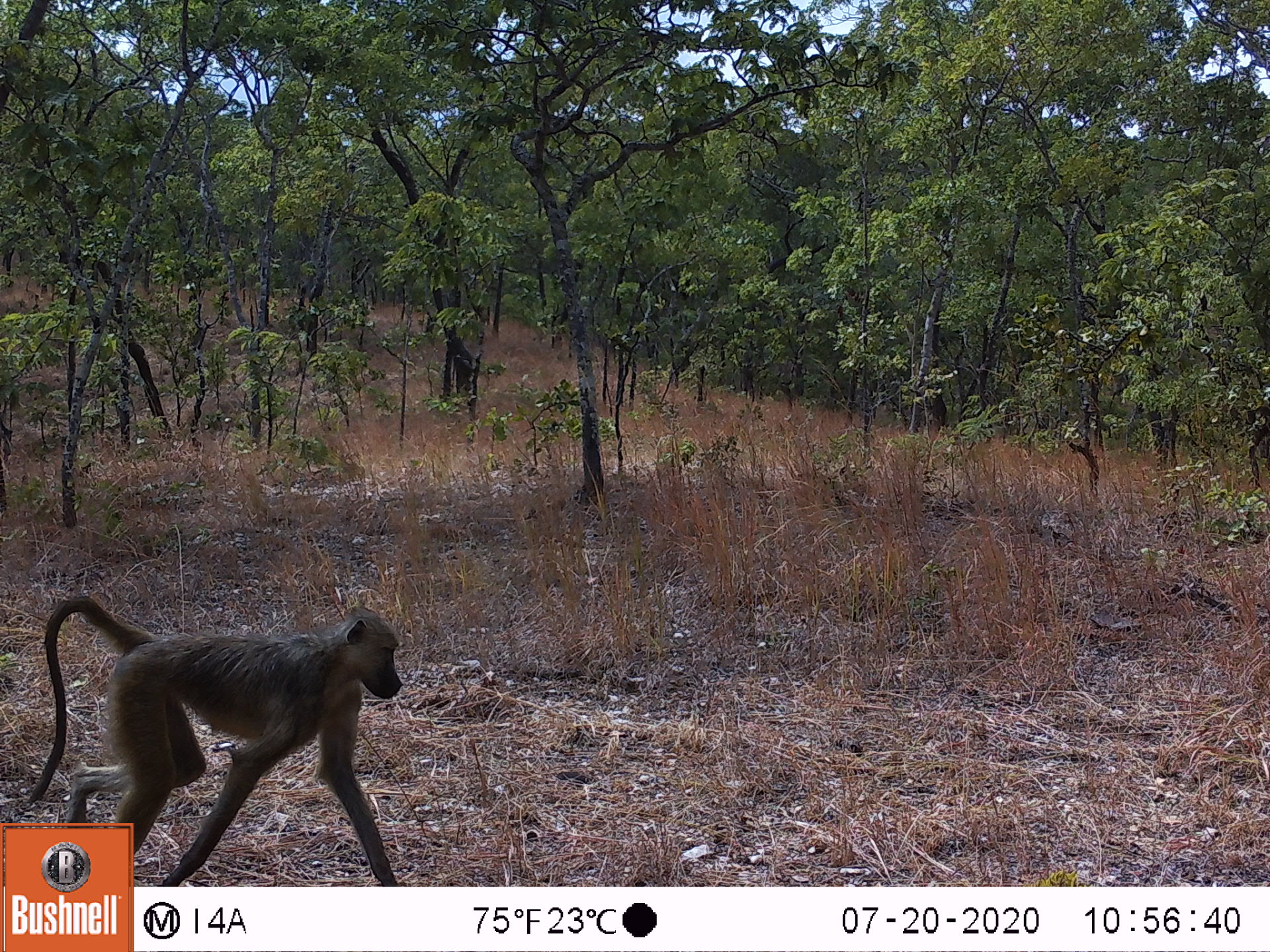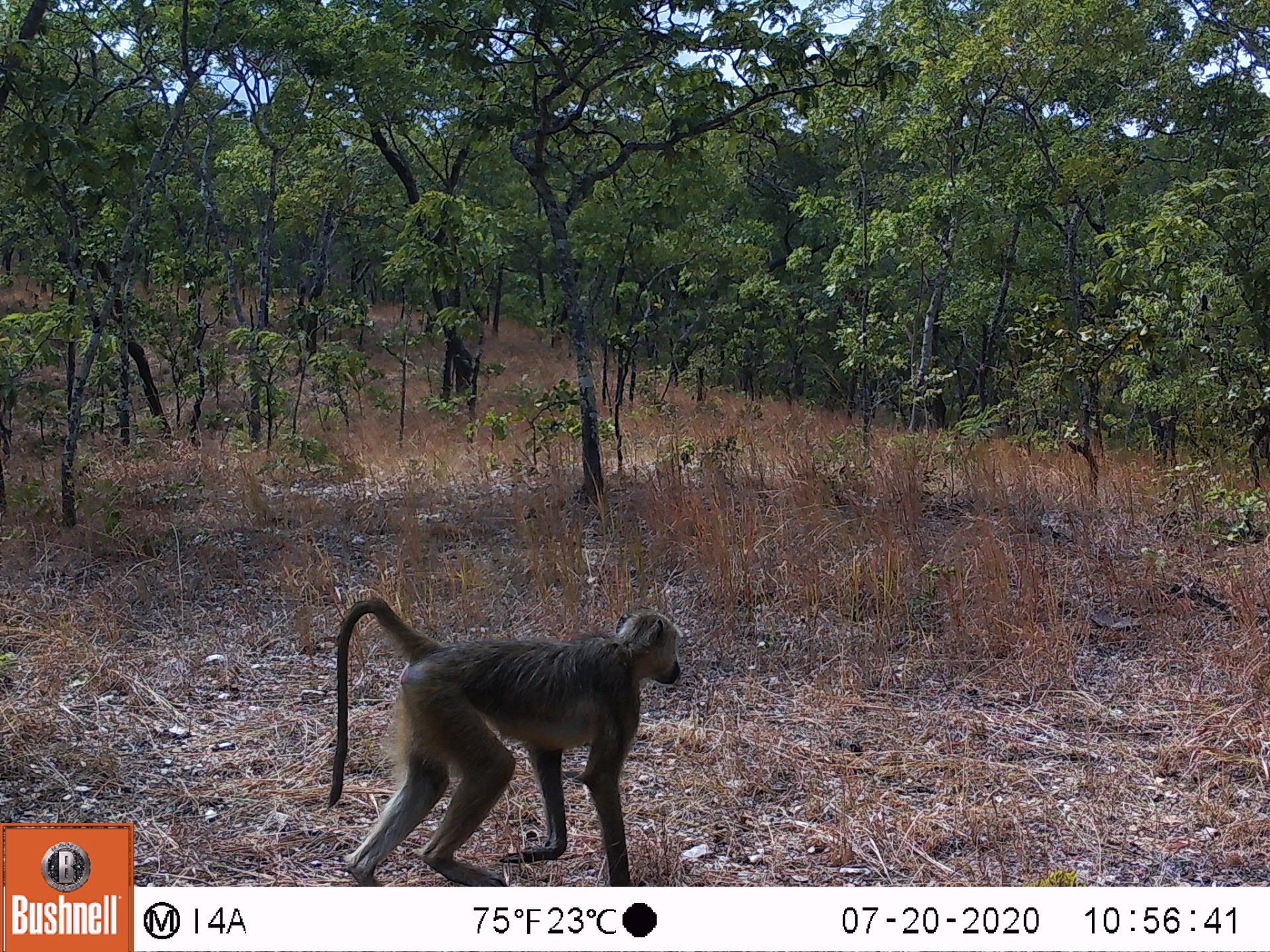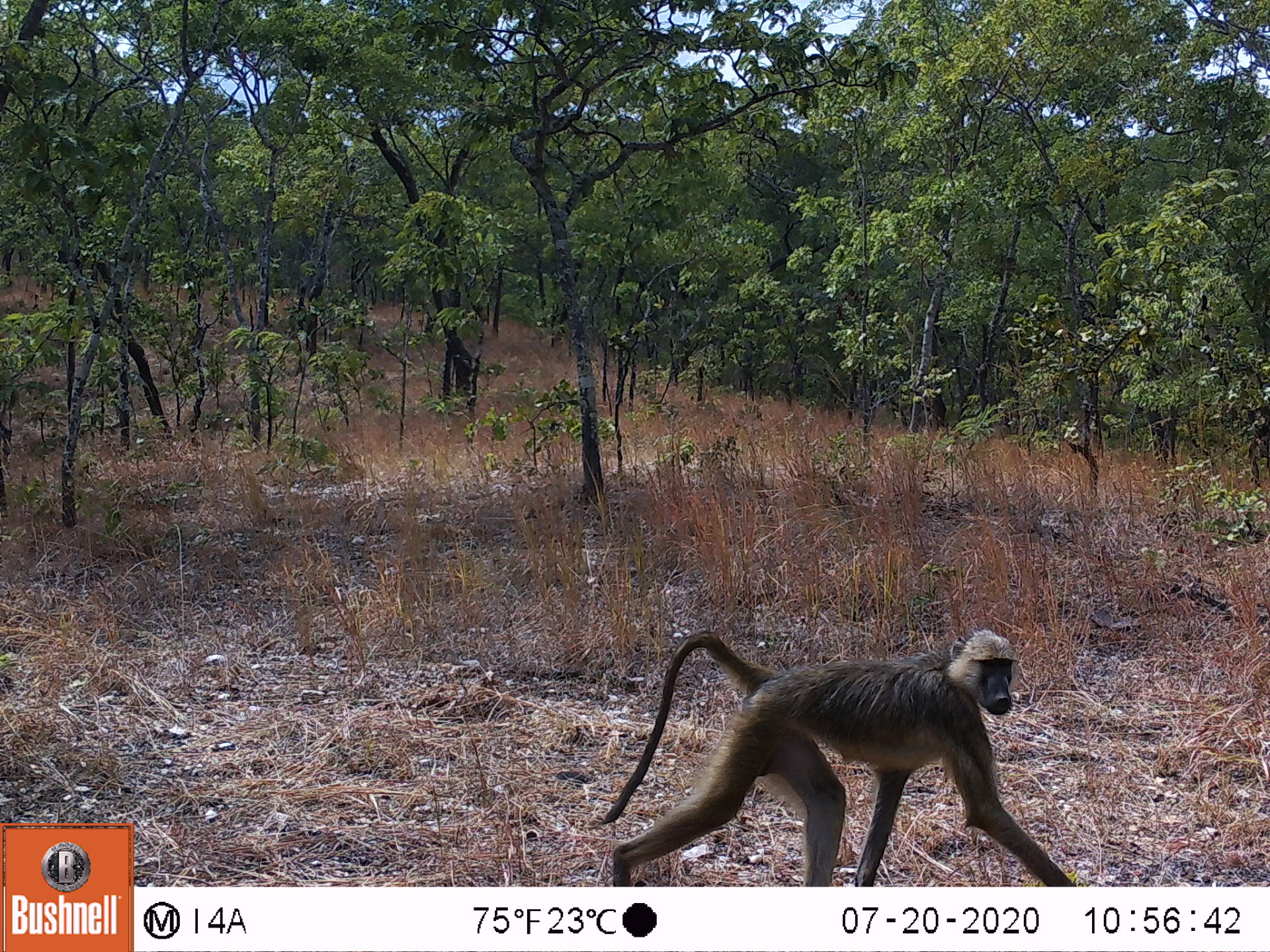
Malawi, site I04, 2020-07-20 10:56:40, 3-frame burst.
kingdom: Animalia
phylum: Chordata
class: Mammalia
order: Primates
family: Cercopithecidae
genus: Papio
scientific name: Papio cynocephalus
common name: yellow baboon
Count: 1.